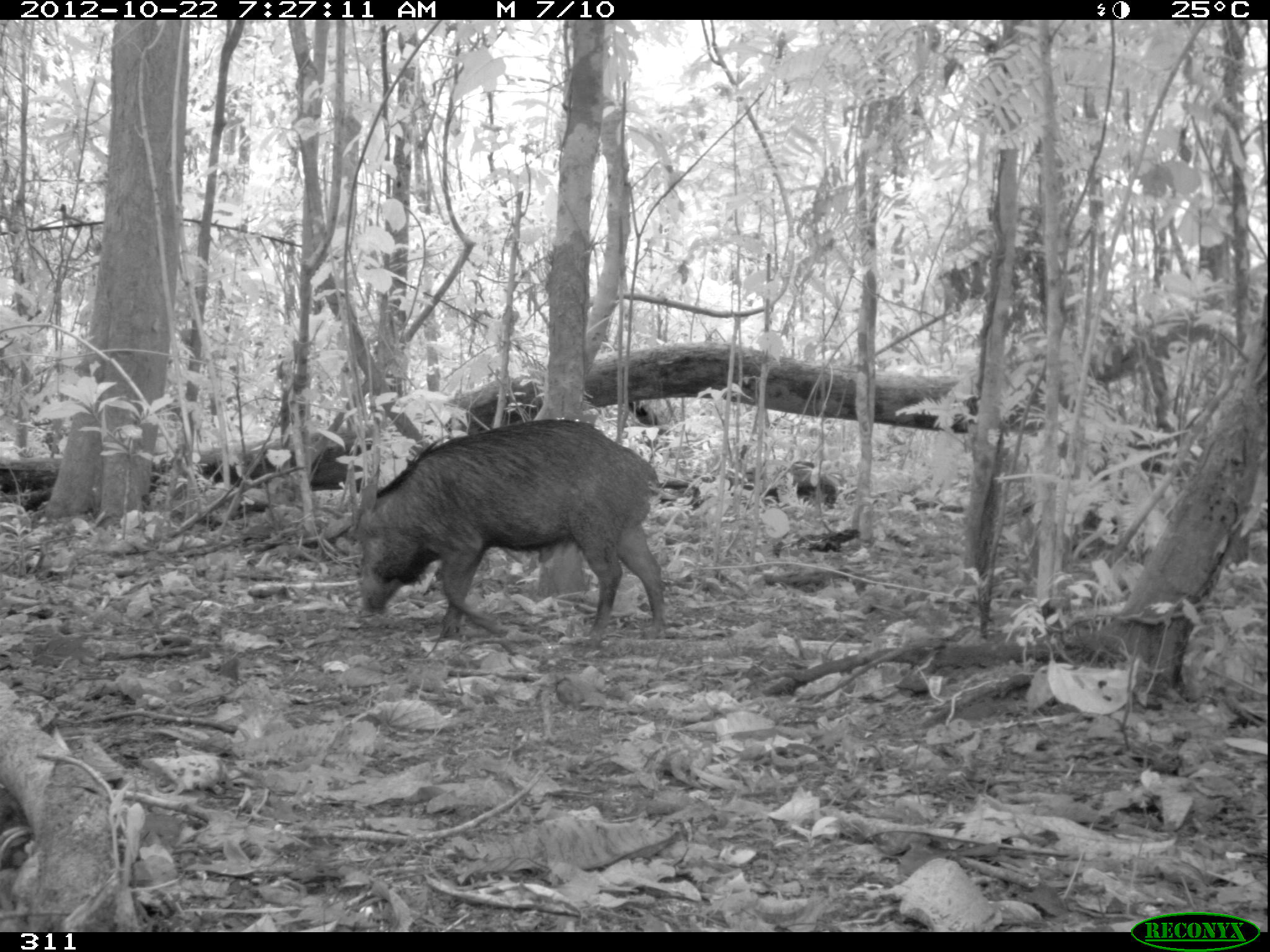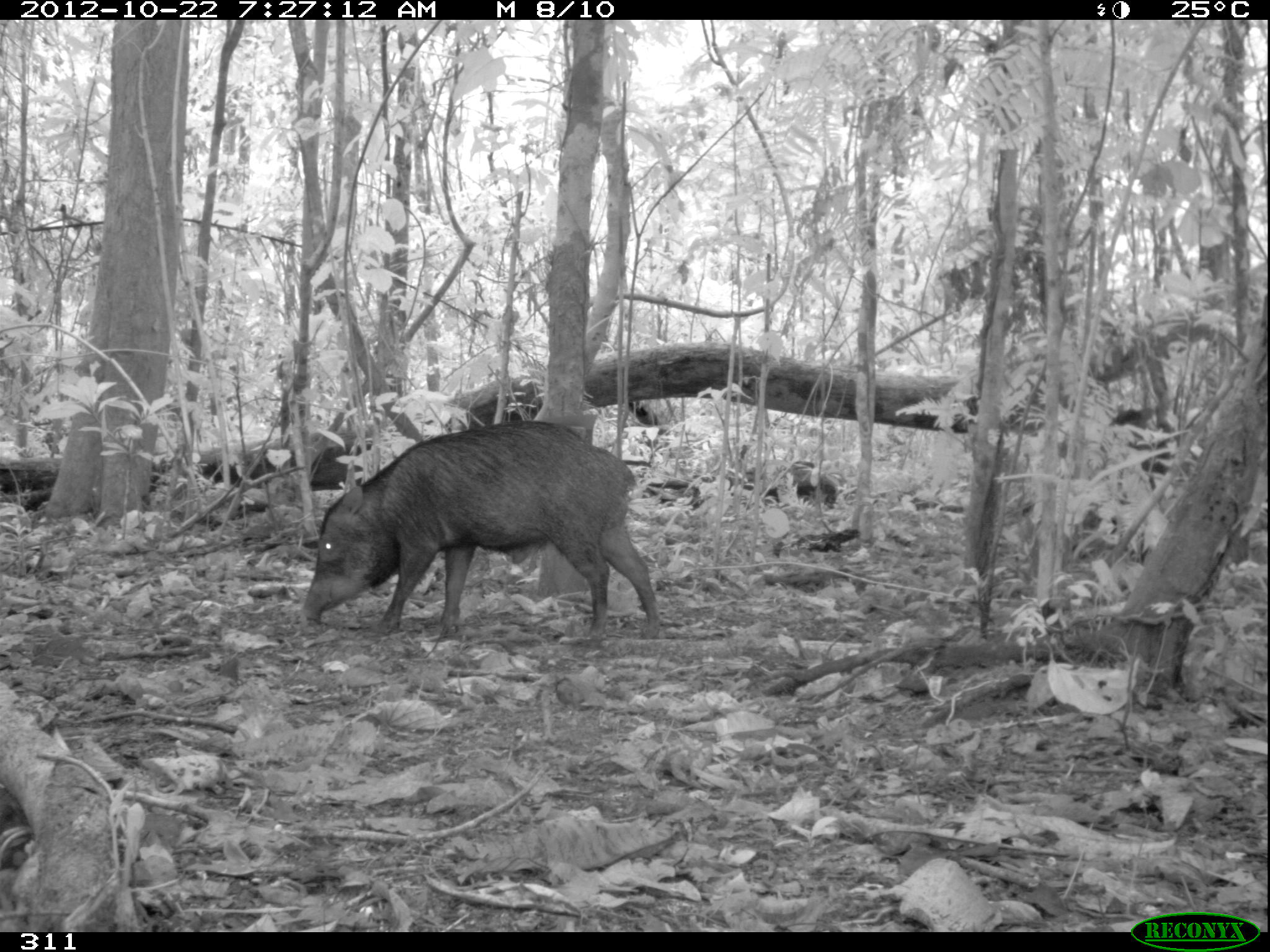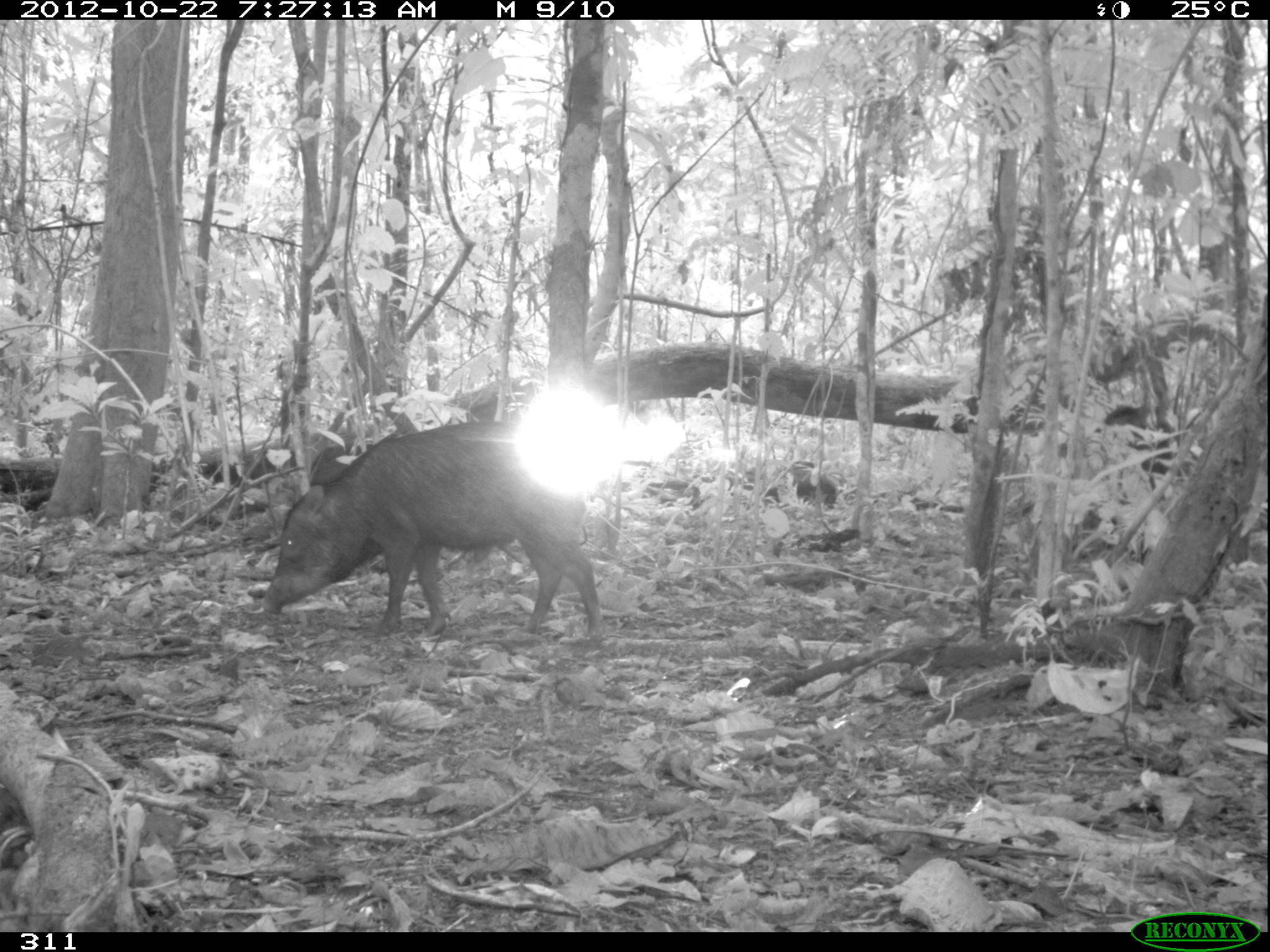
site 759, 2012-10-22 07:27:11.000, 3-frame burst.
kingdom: Animalia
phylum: Chordata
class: Mammalia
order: Artiodactyla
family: Tayassuidae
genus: Tayassu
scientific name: Tayassu pecari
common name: white-lipped peccary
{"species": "Tayassu pecari (white-lipped peccary)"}